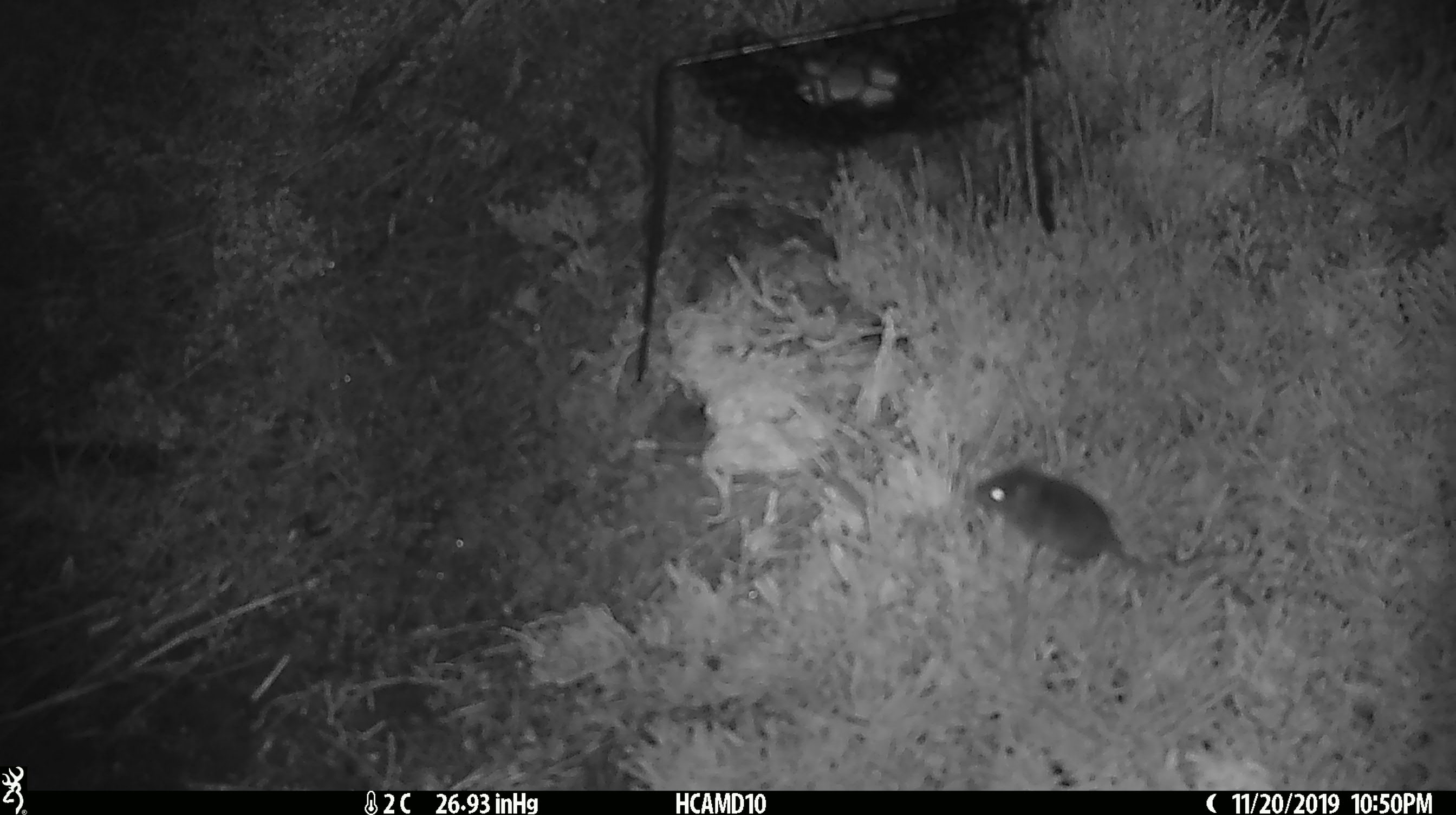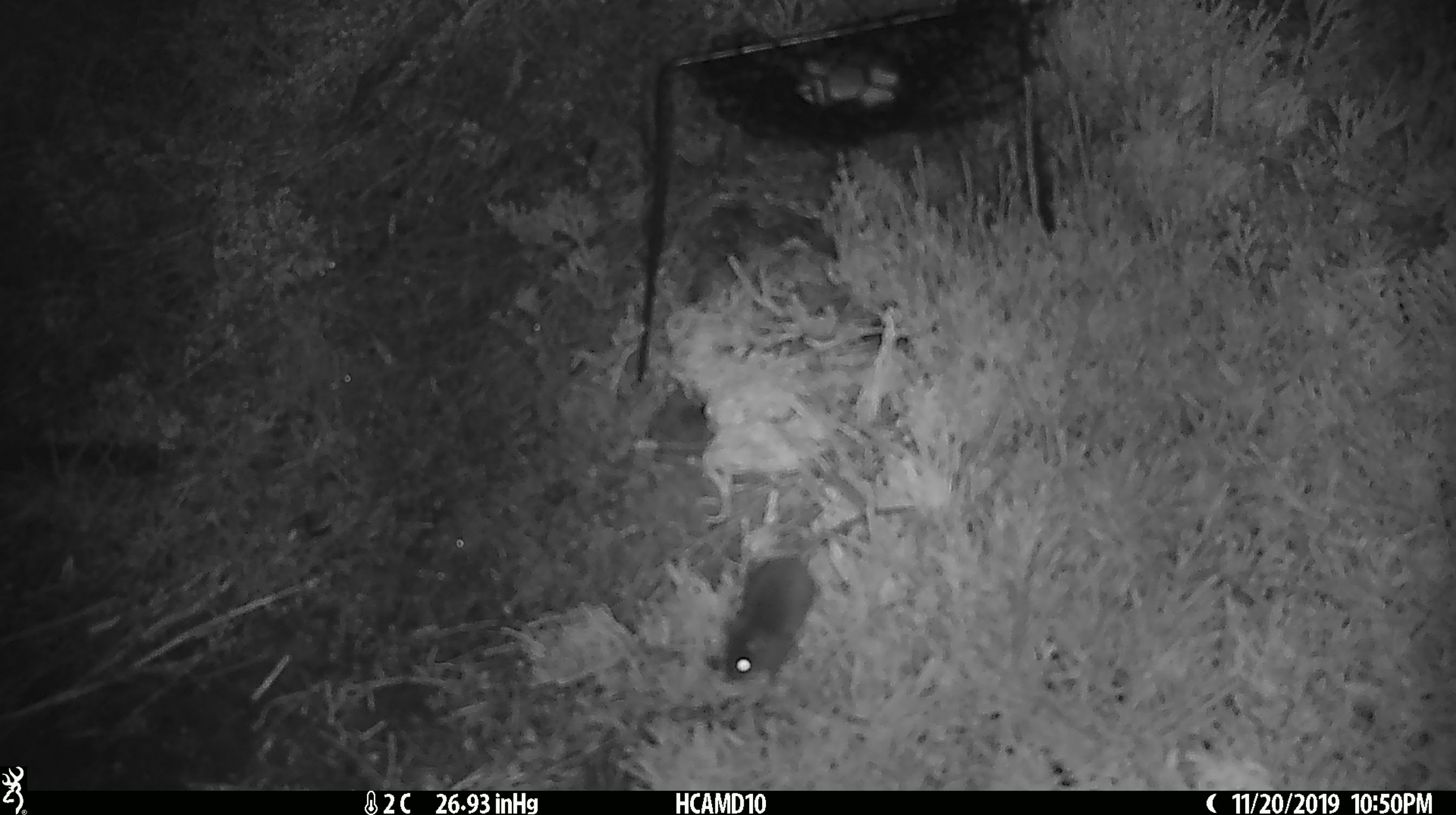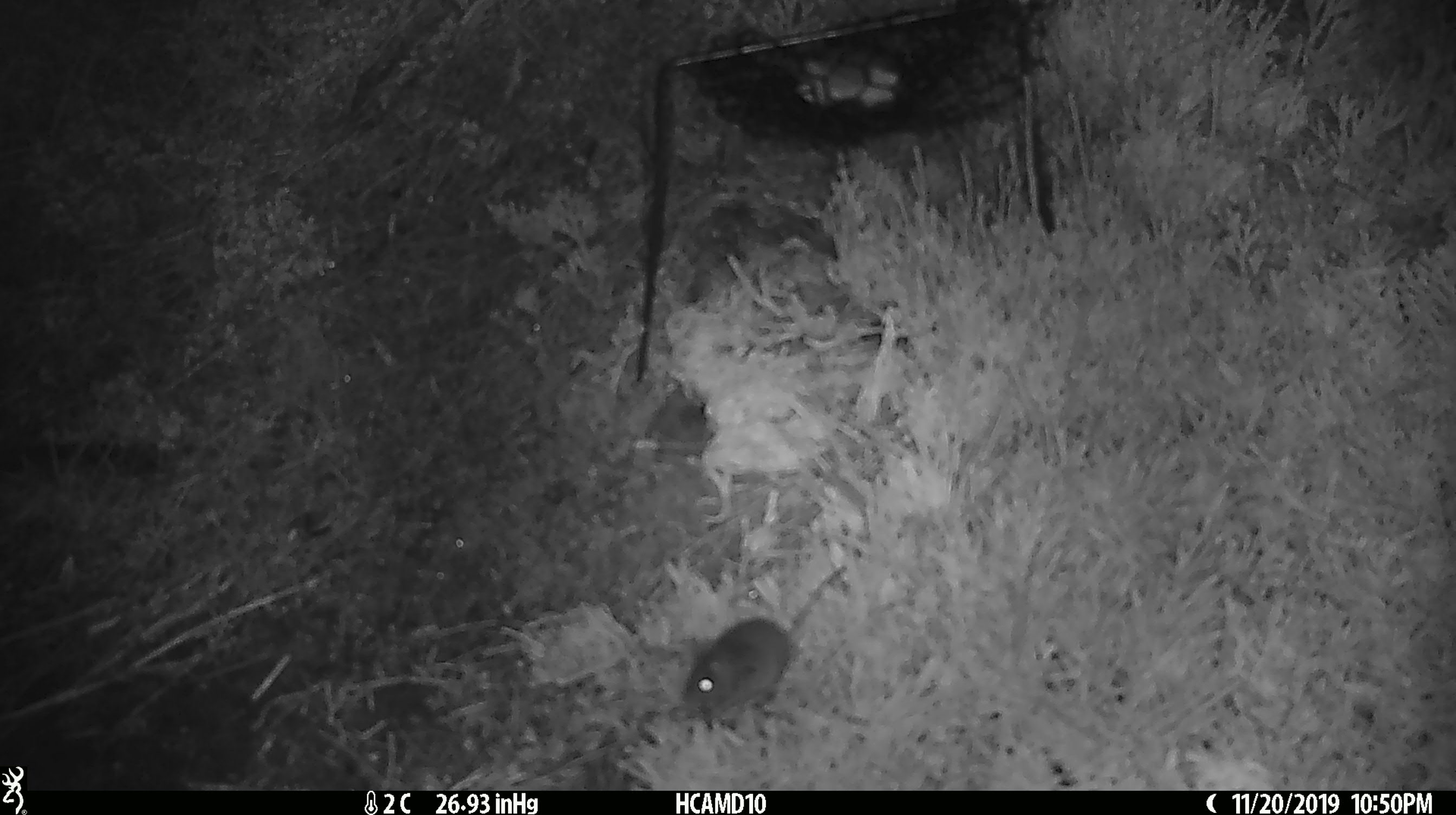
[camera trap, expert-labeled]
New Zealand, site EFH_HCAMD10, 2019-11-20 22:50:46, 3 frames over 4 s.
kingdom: Animalia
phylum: Chordata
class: Mammalia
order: Rodentia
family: Muridae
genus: Mus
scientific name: Mus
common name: mouse